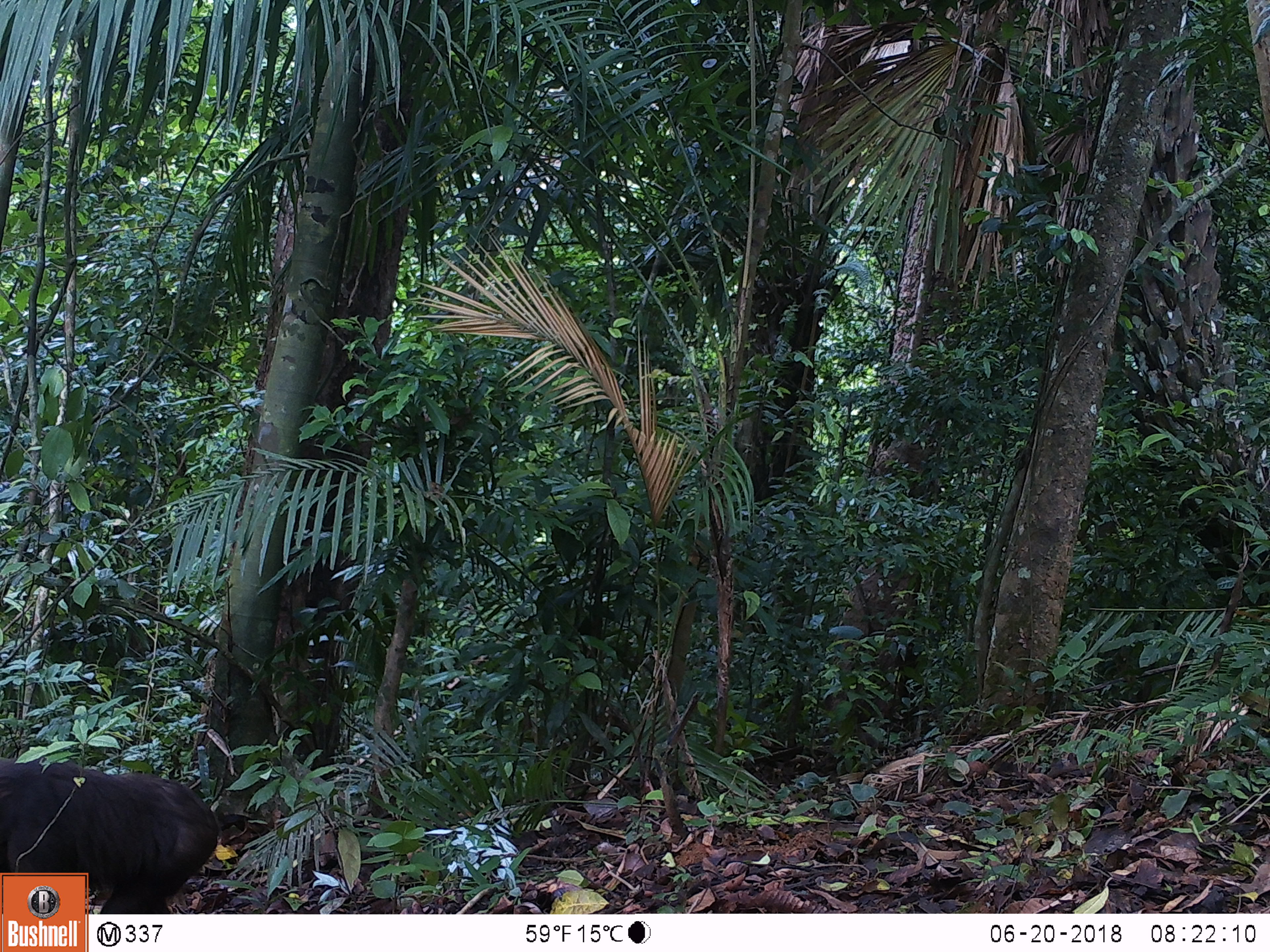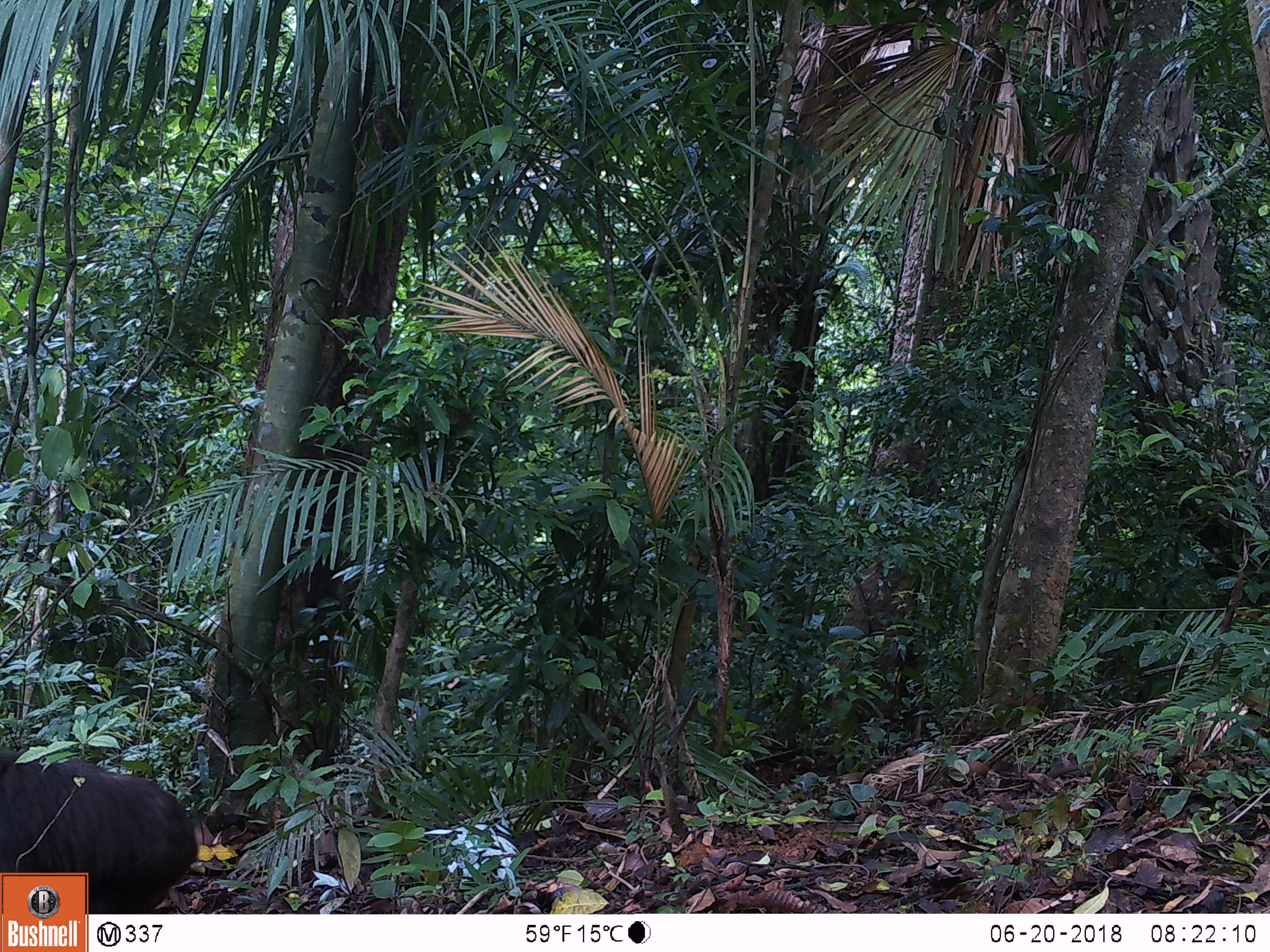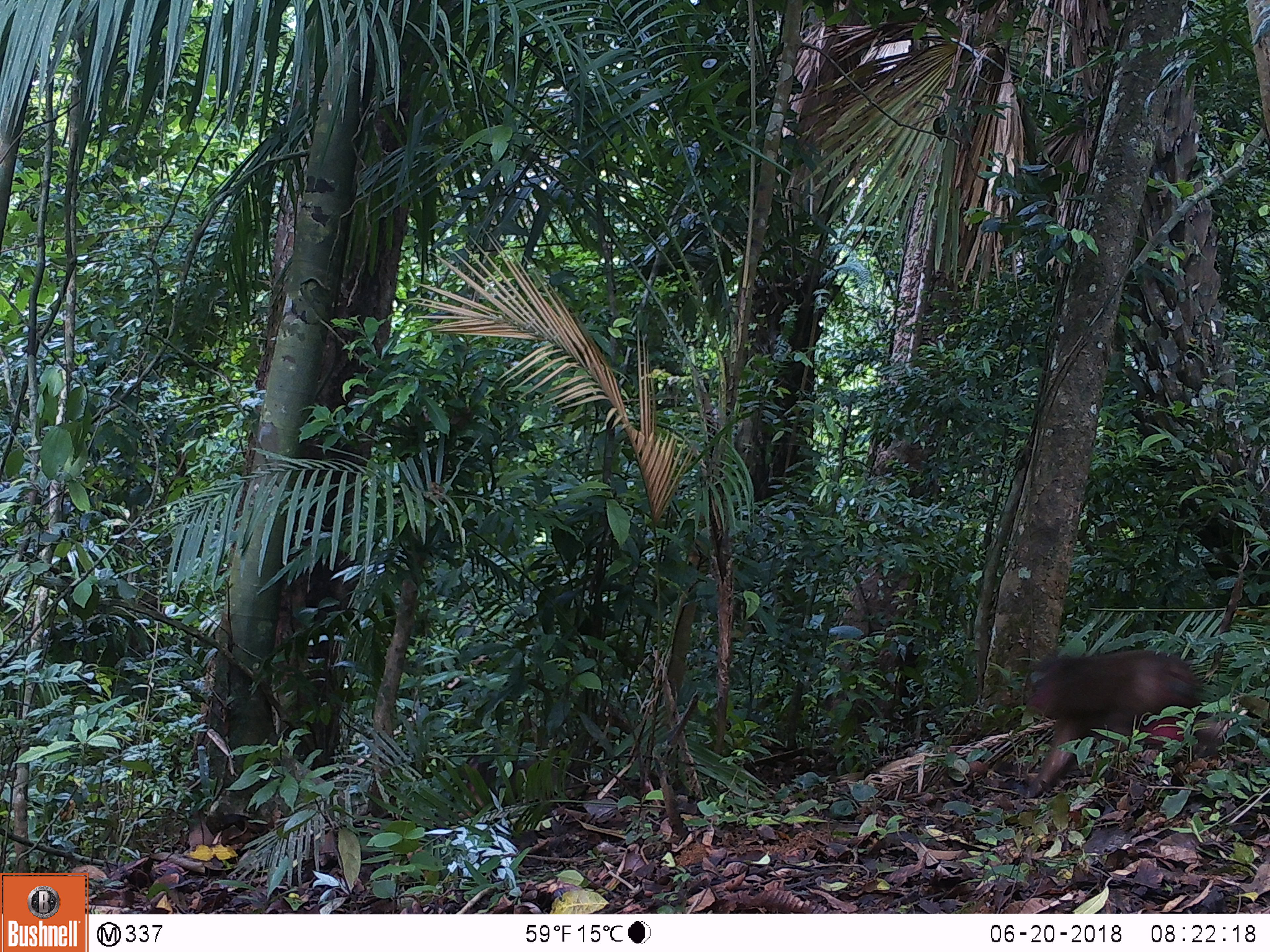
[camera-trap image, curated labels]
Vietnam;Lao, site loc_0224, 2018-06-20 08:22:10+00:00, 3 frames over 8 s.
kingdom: Animalia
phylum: Chordata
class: Mammalia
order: Primates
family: Cercopithecidae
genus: Macaca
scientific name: Macaca arctoides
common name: stump-tailed macaque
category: stump tailed macaque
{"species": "stump tailed macaque (stump-tailed macaque) (Macaca arctoides)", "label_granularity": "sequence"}